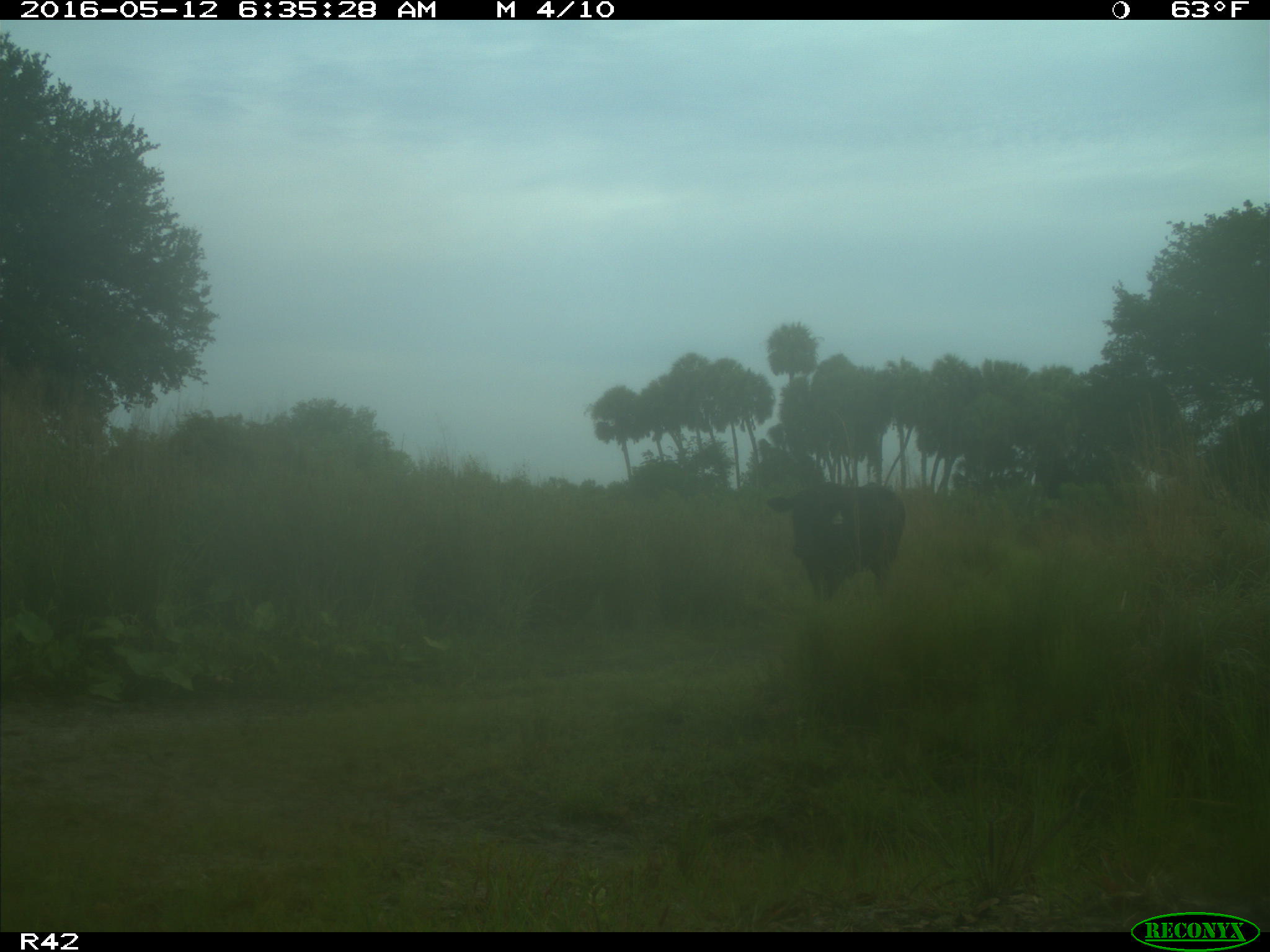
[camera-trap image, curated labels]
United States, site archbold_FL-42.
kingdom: Animalia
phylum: Chordata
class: Mammalia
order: Artiodactyla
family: Bovidae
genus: Bos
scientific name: Bos taurus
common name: domestic cow